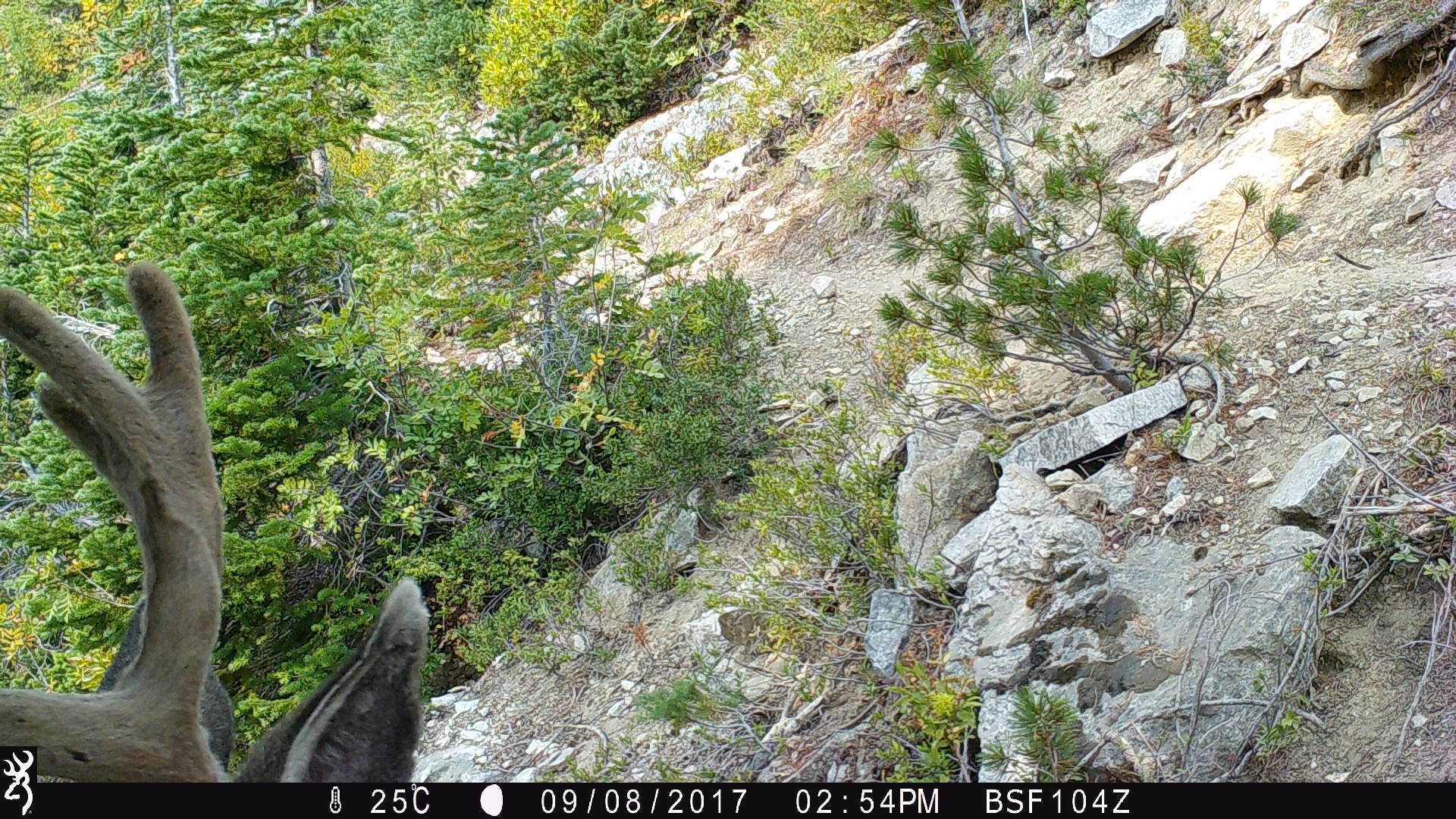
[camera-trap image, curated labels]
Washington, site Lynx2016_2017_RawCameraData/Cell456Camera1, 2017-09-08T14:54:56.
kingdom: Animalia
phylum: Chordata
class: Mammalia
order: Artiodactyla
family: Cervidae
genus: Odocoileus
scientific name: Odocoileus hemionus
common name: mule deer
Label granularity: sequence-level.